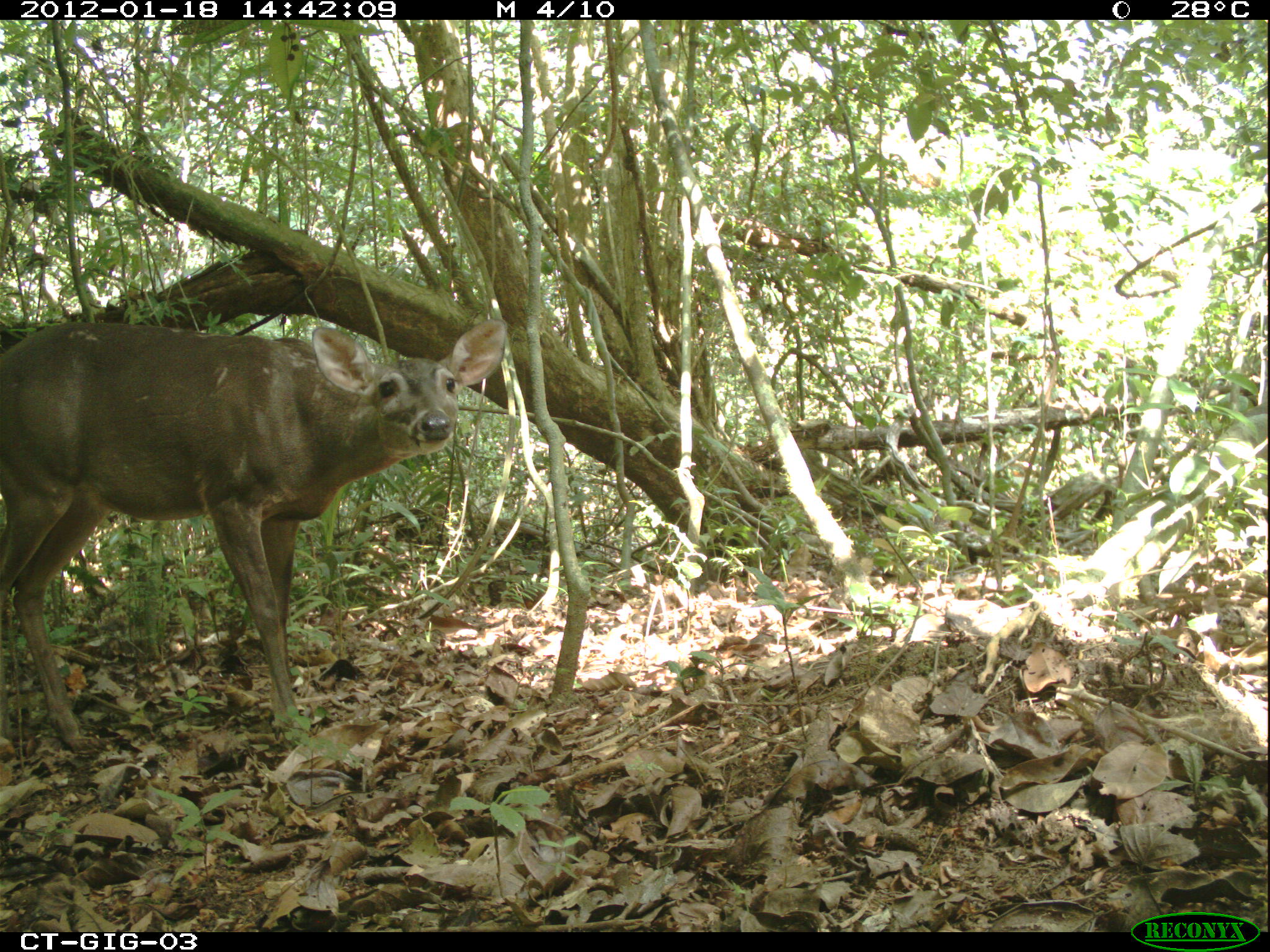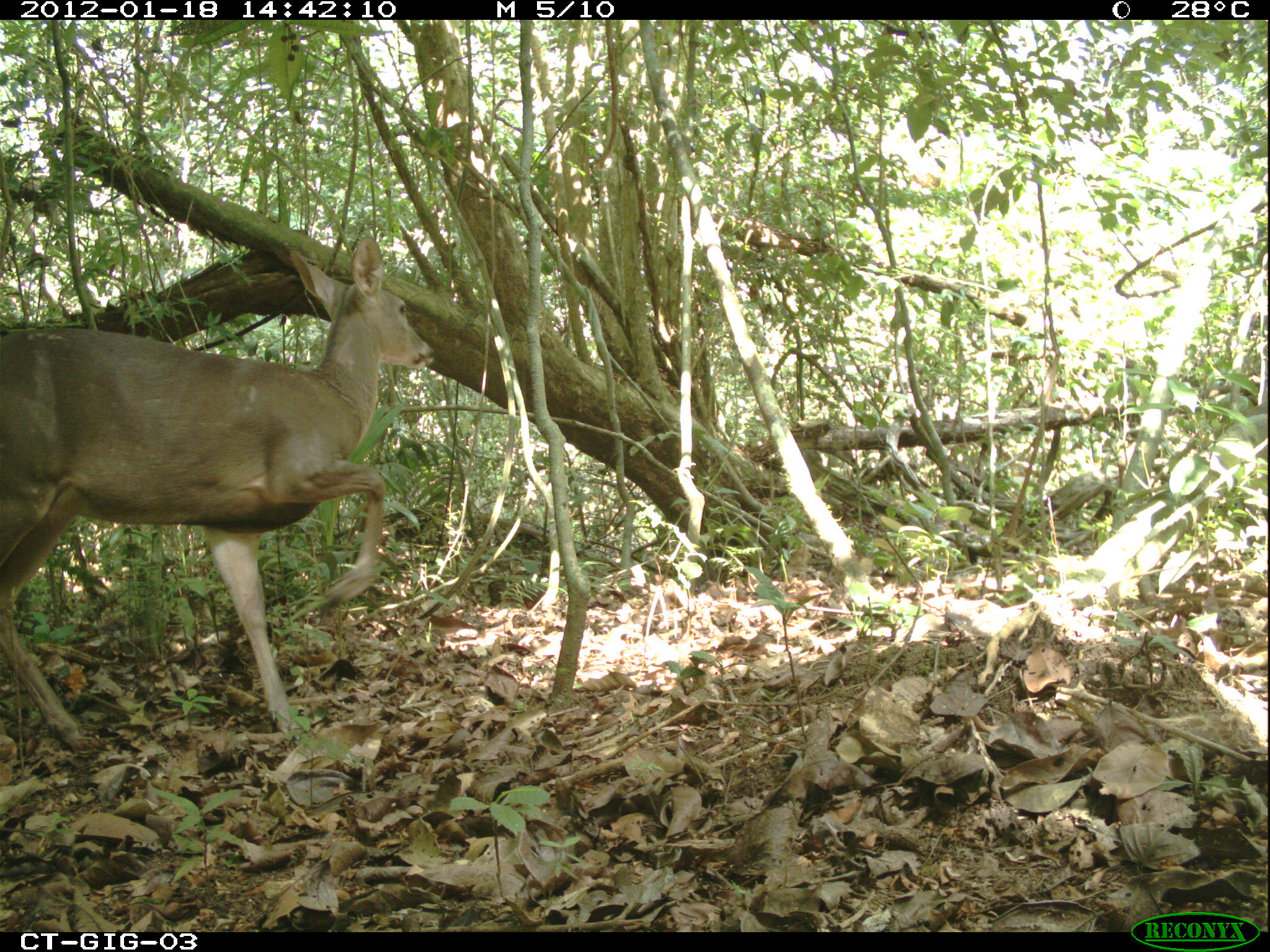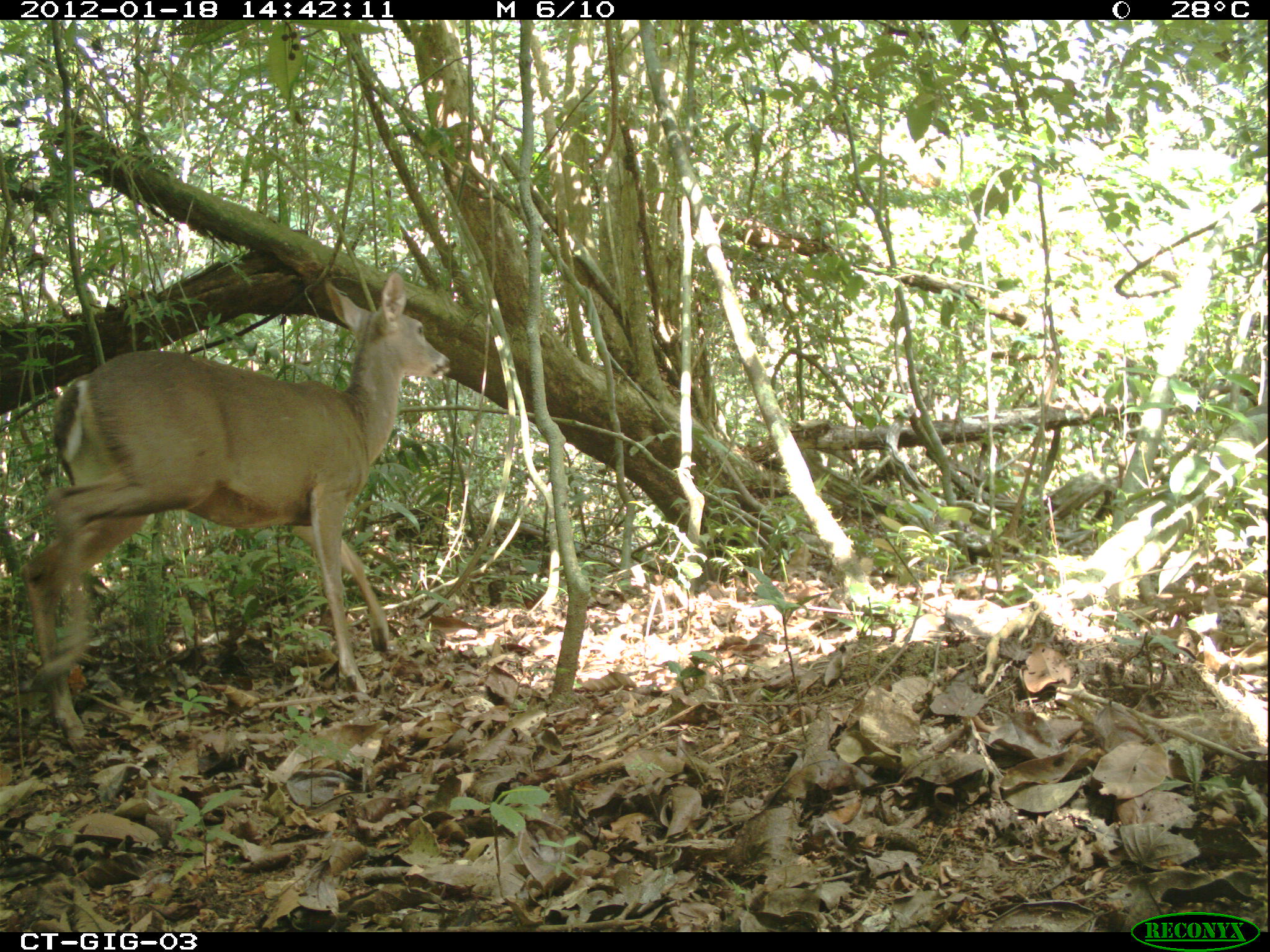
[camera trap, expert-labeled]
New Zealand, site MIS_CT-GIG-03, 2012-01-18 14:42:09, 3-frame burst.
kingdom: Animalia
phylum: Chordata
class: Mammalia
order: Artiodactyla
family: Cervidae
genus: Odocoileus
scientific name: Odocoileus virginianus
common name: white-tailed deer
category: white tailed deer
White tailed deer (white-tailed deer) (Odocoileus virginianus).